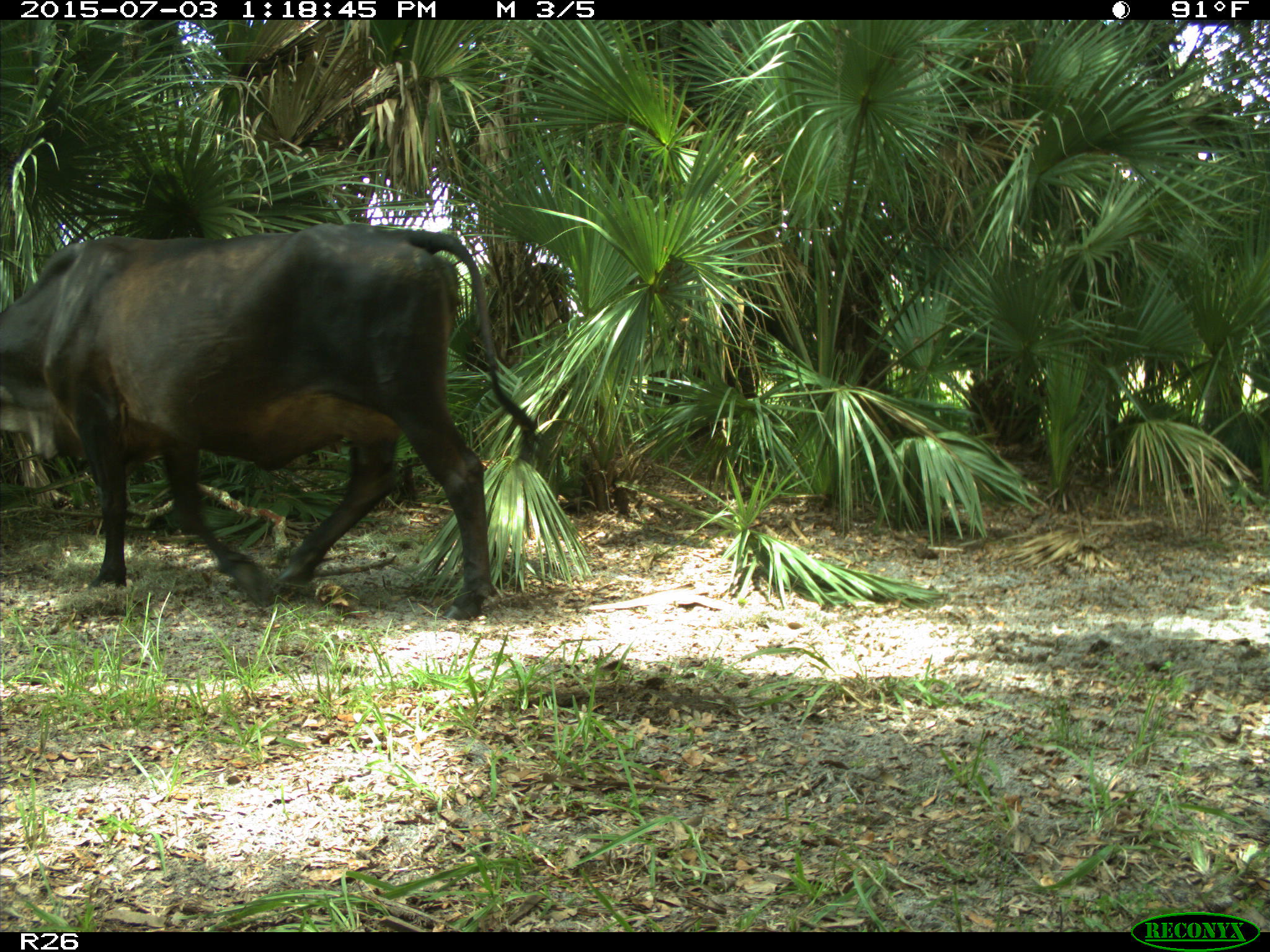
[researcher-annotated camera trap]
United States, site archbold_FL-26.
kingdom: Animalia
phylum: Chordata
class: Mammalia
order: Artiodactyla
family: Bovidae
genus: Bos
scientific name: Bos taurus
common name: domestic cow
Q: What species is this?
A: Bos taurus (domestic cow).